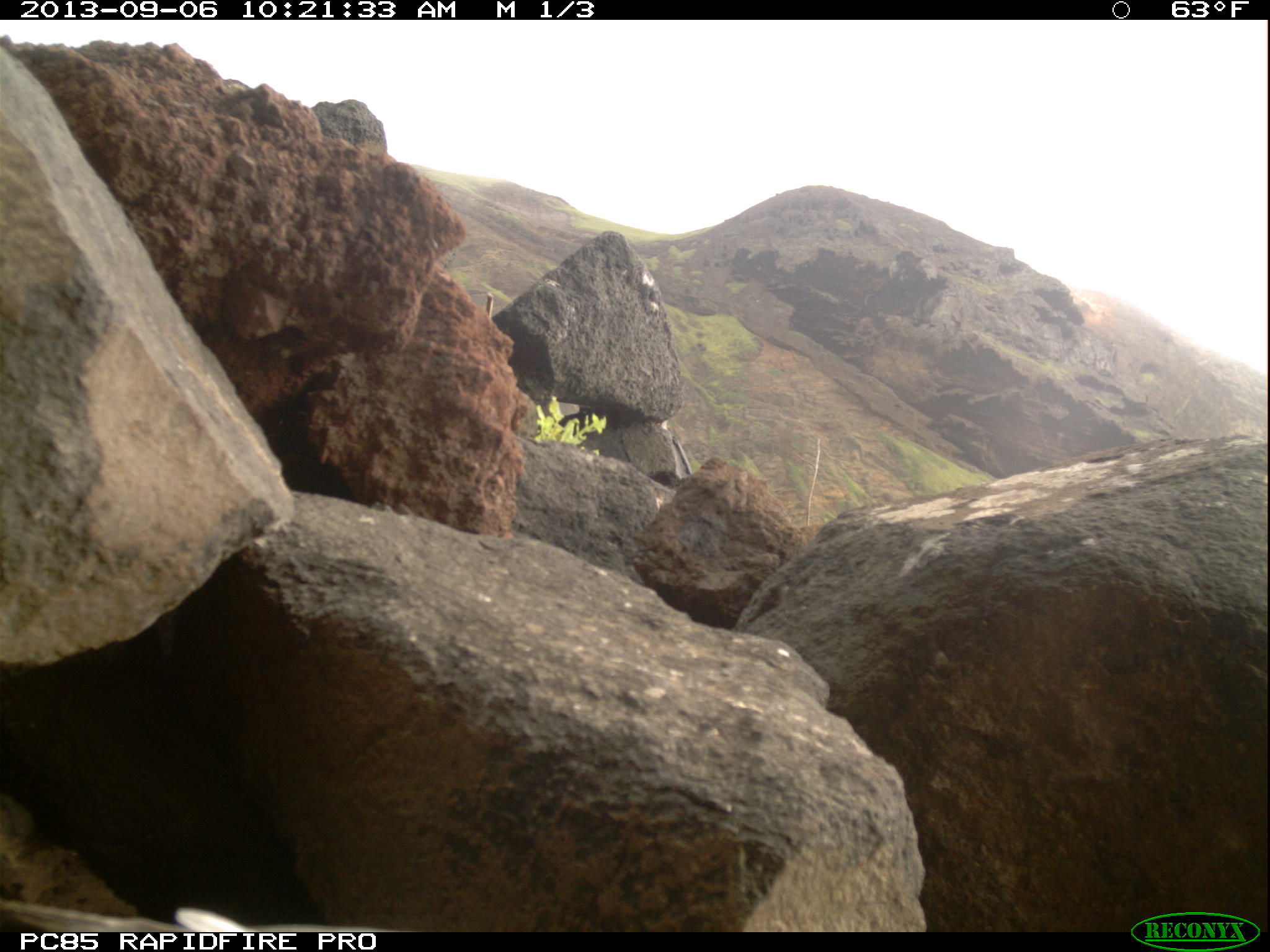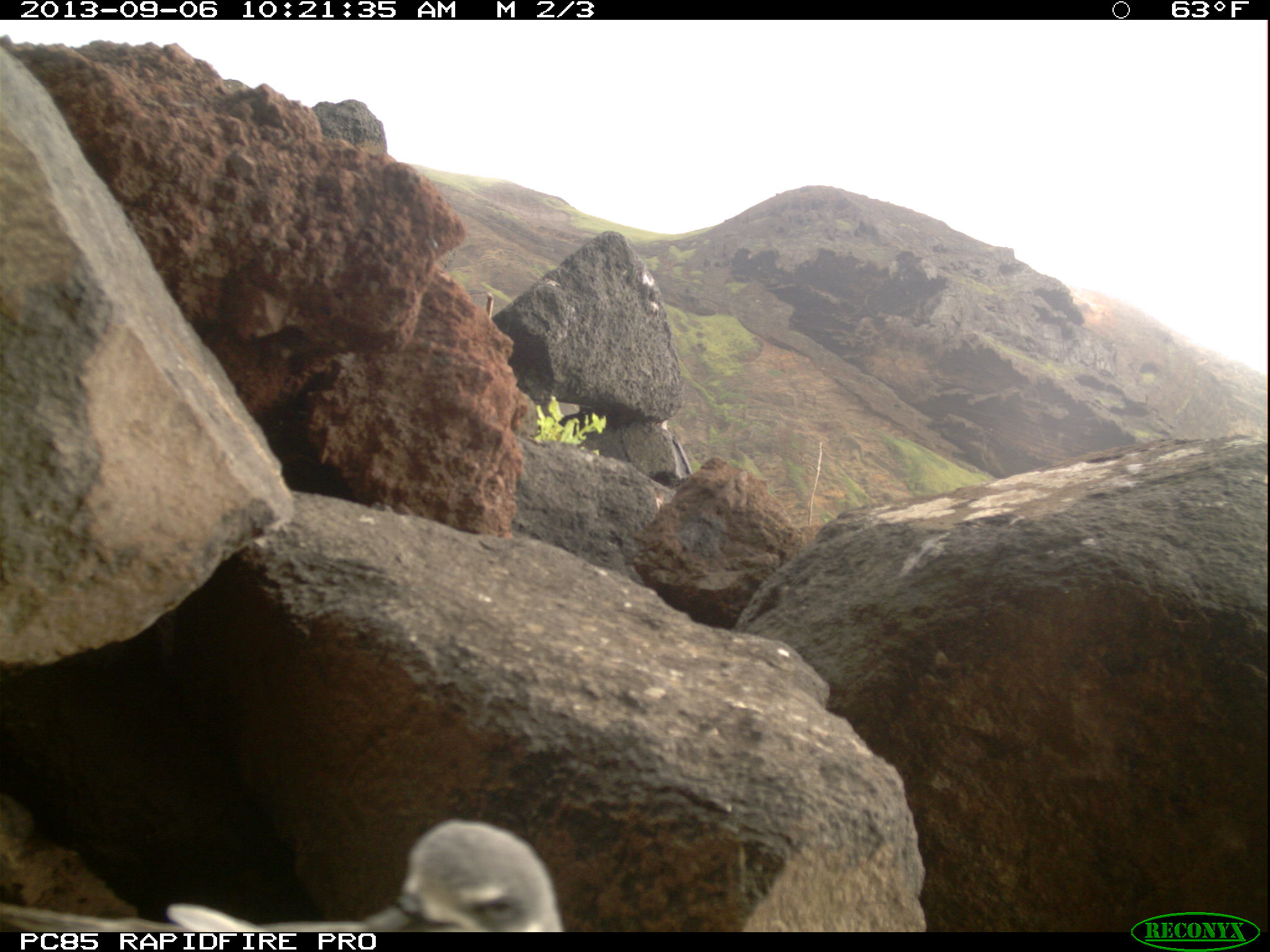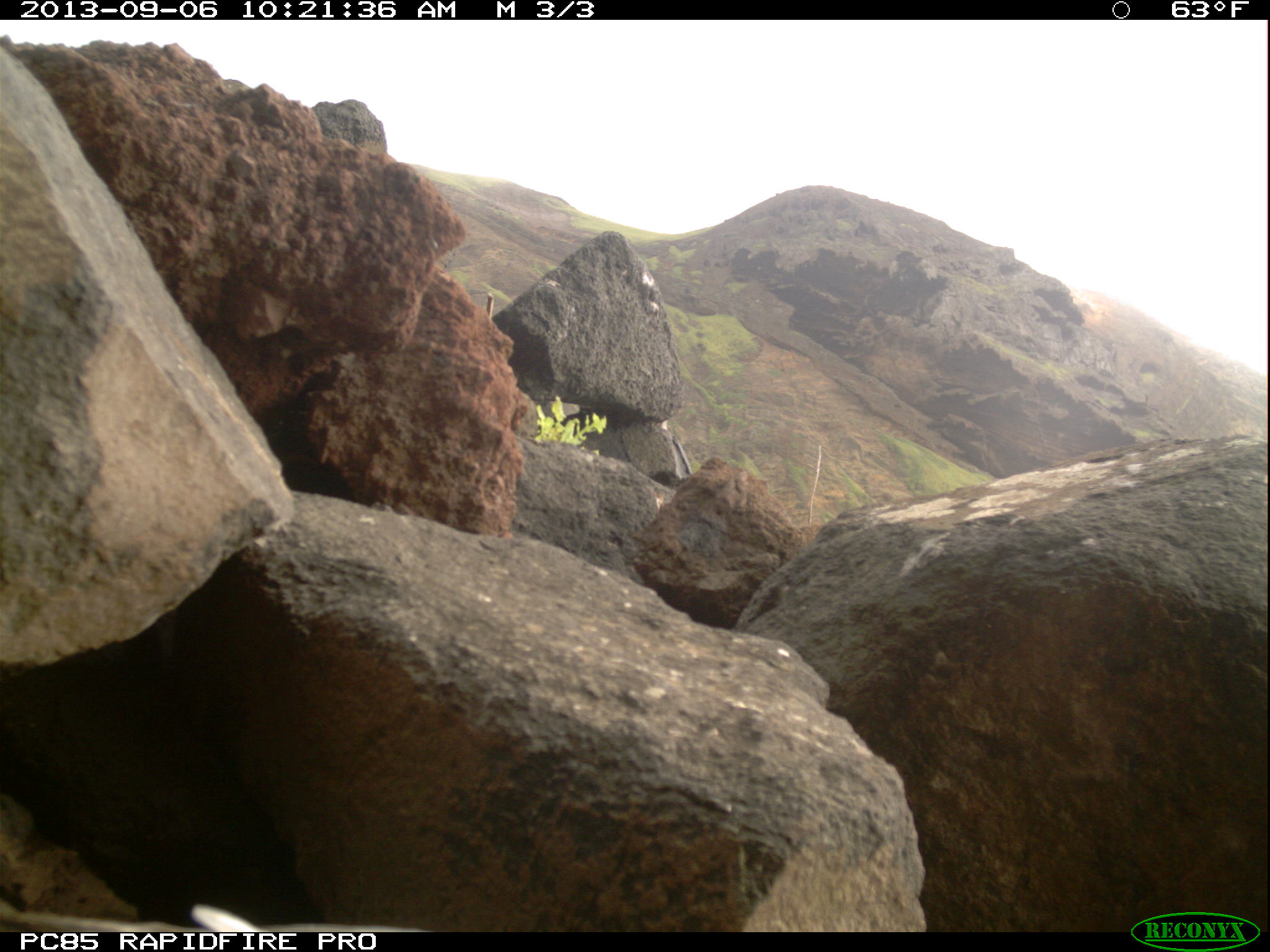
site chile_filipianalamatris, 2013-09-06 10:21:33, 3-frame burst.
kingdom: Animalia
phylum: Chordata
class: Aves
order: Procellariiformes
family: Procellariidae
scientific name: Procellariidae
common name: petrel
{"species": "petrel (Procellariidae)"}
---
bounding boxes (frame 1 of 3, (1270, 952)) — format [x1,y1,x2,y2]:
petrel: [0,899,410,930]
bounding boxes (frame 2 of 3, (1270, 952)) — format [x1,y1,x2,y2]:
petrel: [0,807,574,931]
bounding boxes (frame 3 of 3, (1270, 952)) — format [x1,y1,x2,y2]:
petrel: [0,901,440,933]